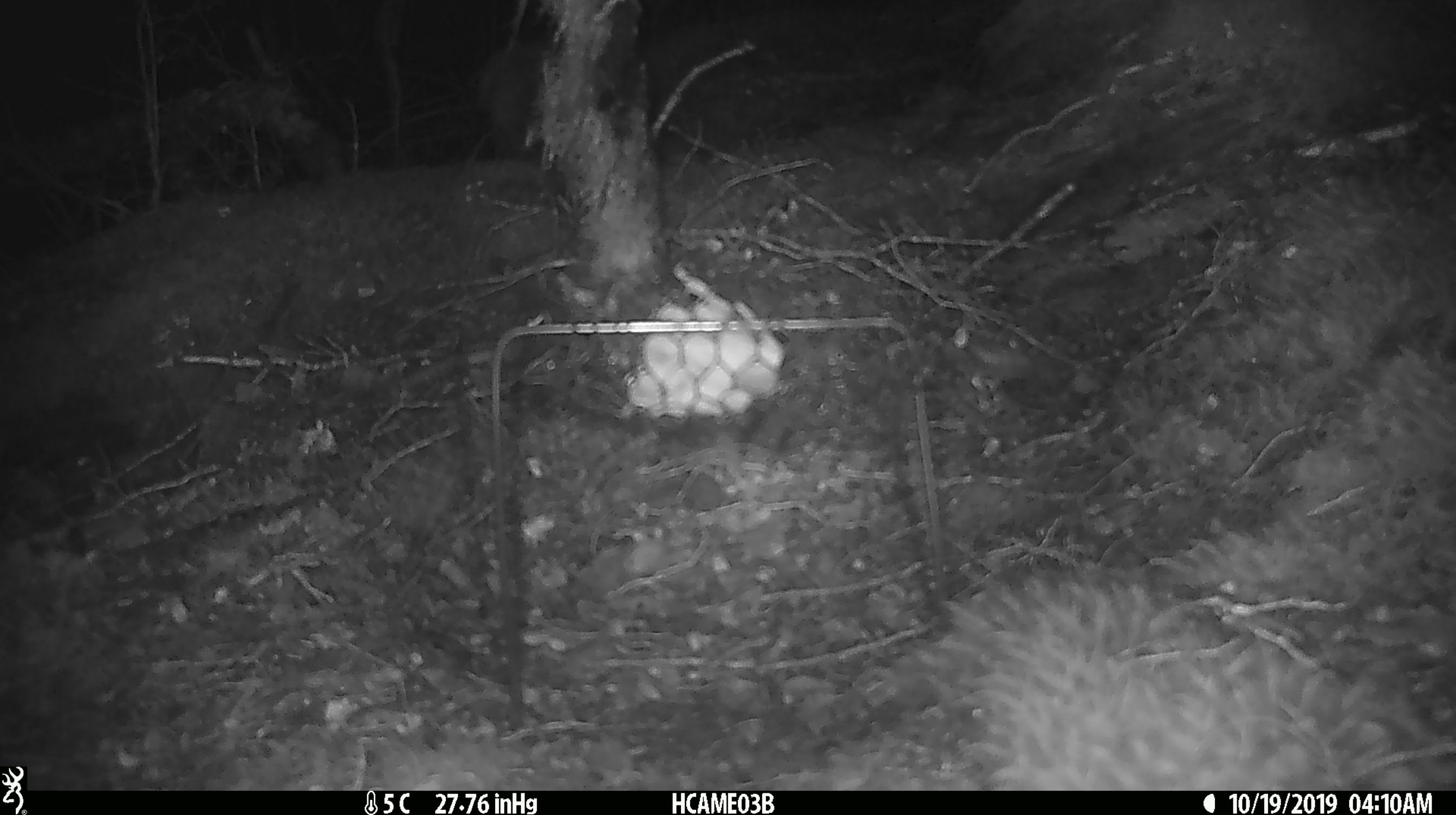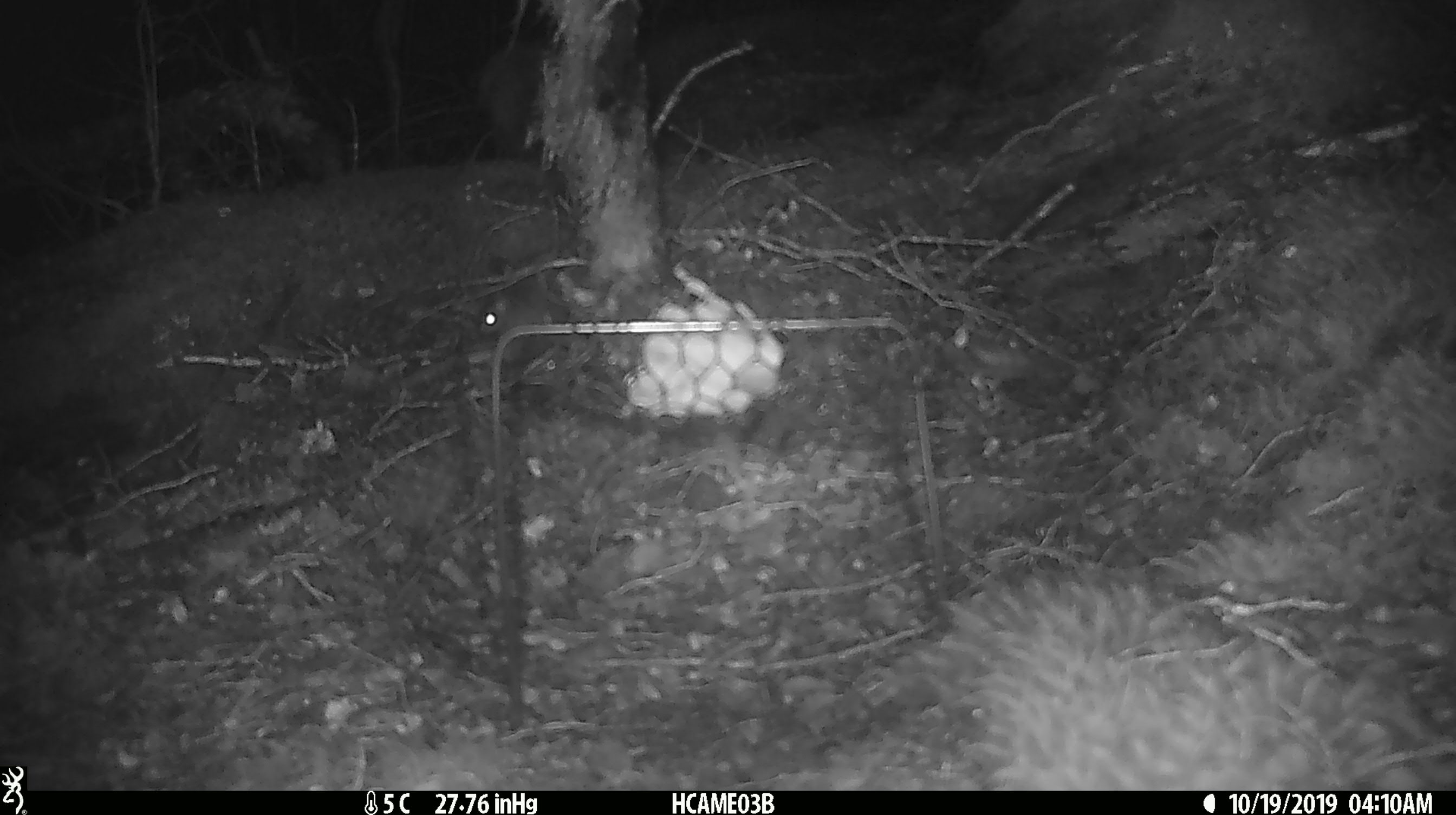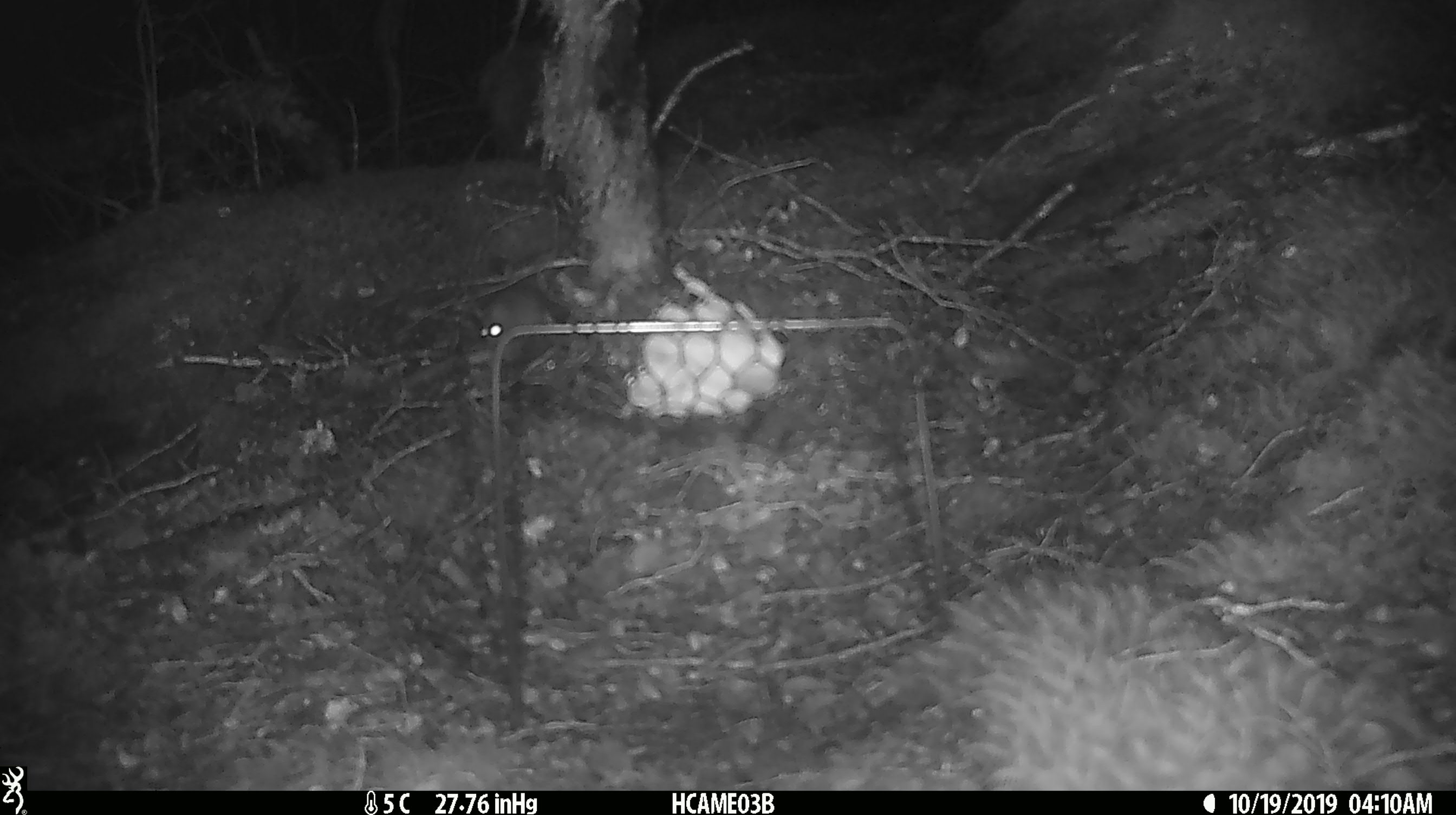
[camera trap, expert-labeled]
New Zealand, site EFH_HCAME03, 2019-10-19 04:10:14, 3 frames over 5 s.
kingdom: Animalia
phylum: Chordata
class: Mammalia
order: Rodentia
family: Muridae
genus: Mus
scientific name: Mus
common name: mouse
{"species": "mouse (Mus)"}